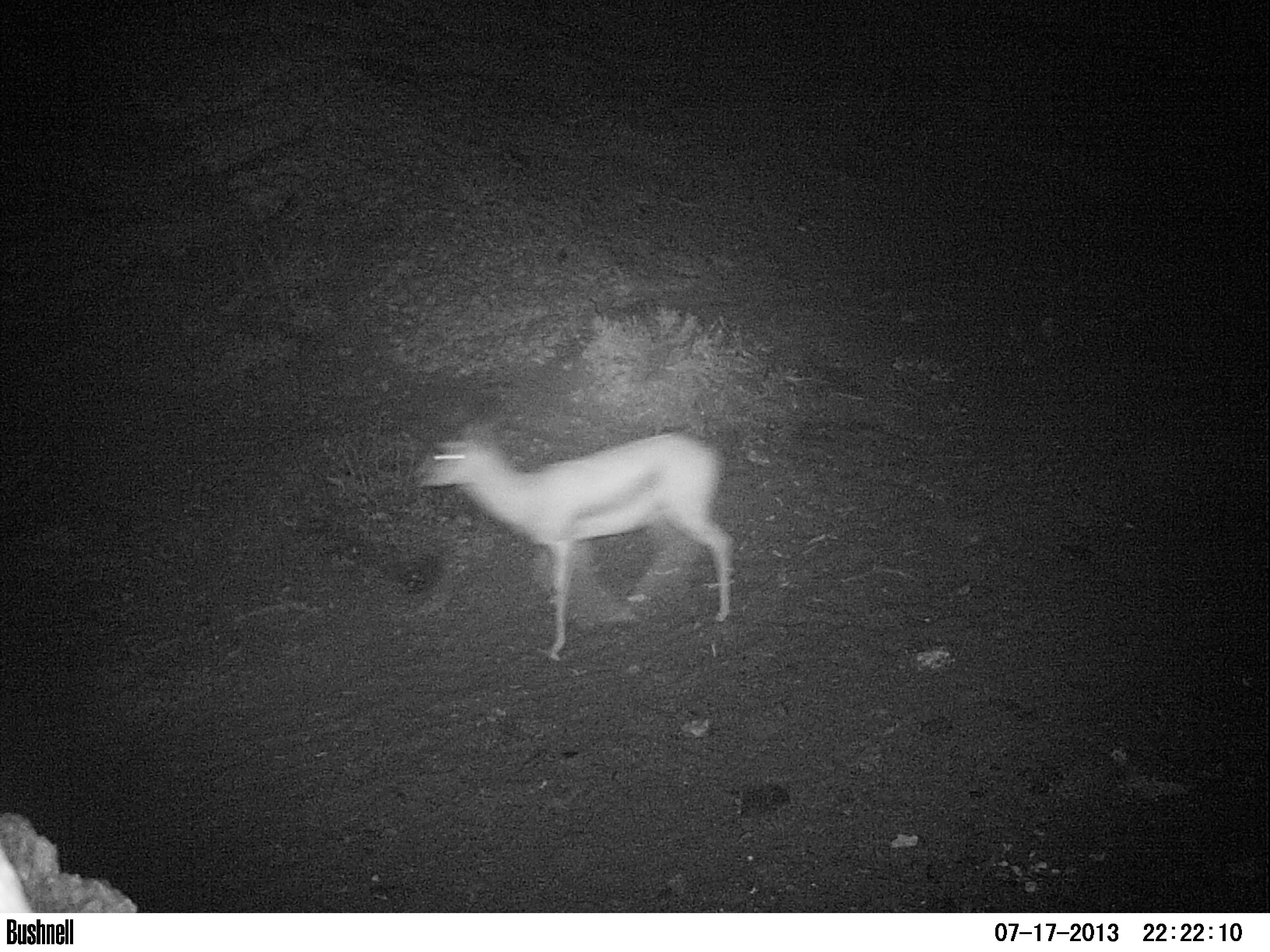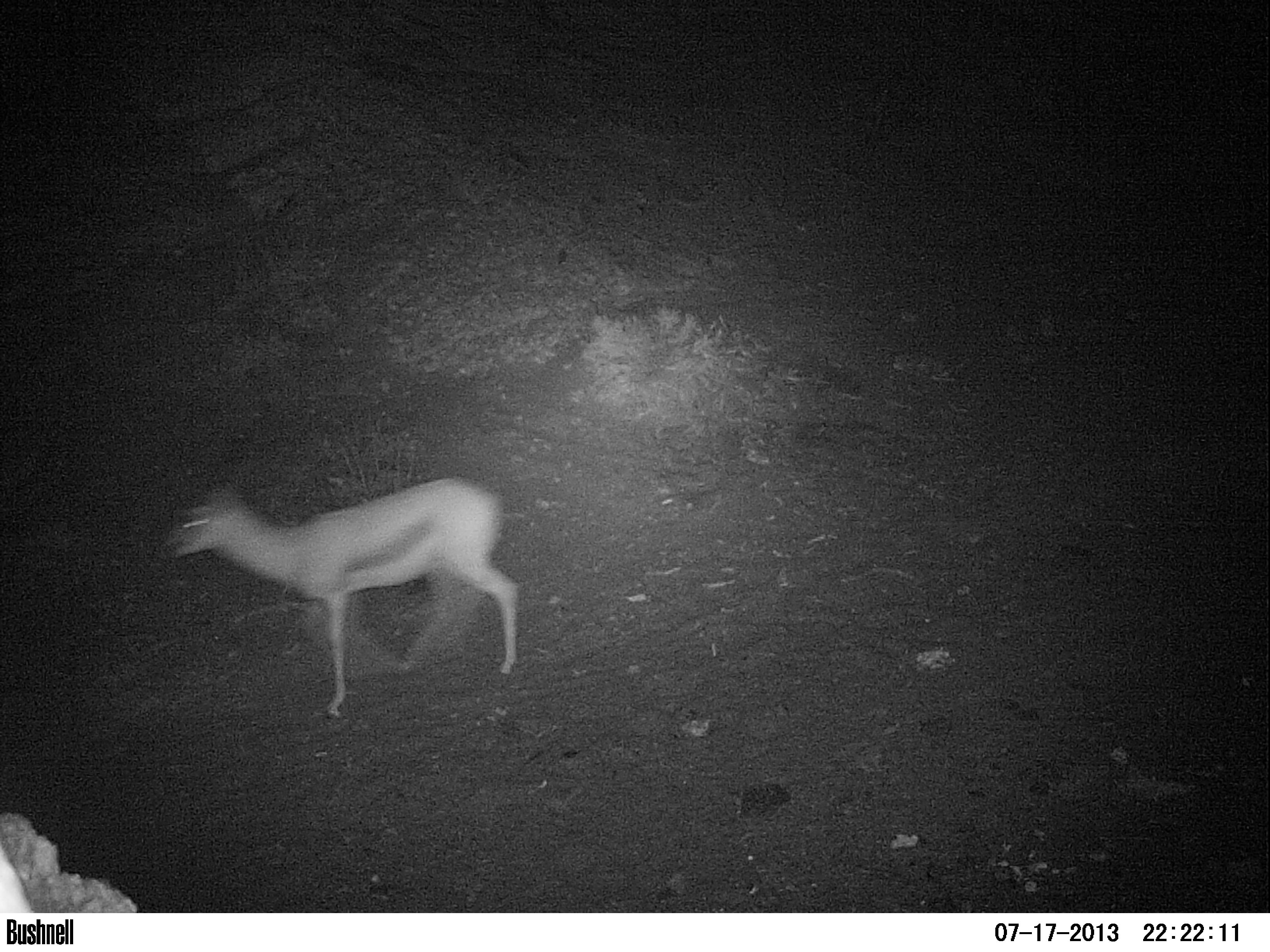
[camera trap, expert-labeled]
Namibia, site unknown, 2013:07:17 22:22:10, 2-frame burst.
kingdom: Animalia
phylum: Chordata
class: Mammalia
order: Artiodactyla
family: Bovidae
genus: Antidorcas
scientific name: Antidorcas marsupialis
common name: springbok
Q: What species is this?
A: Antidorcas marsupialis (springbok).